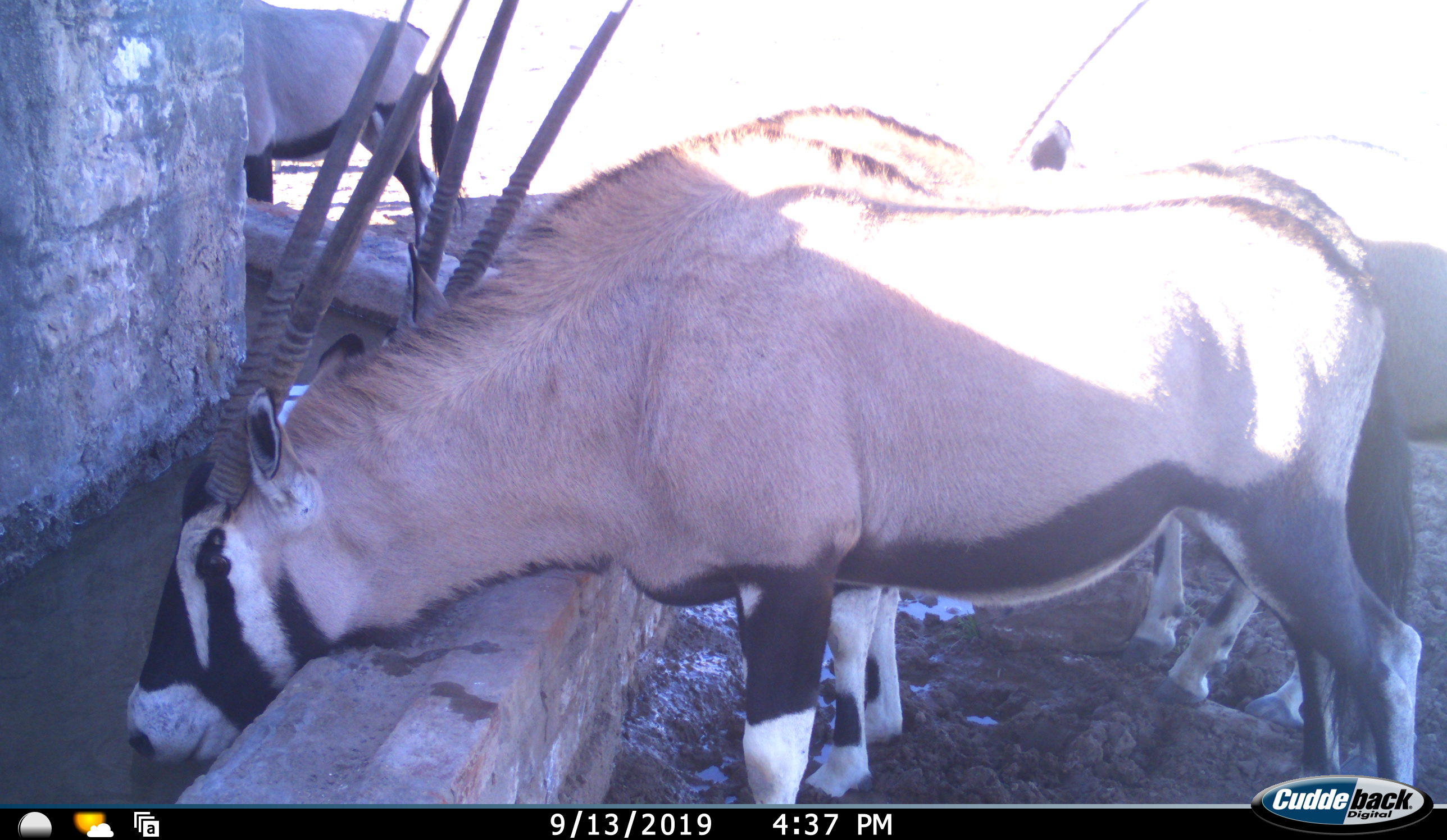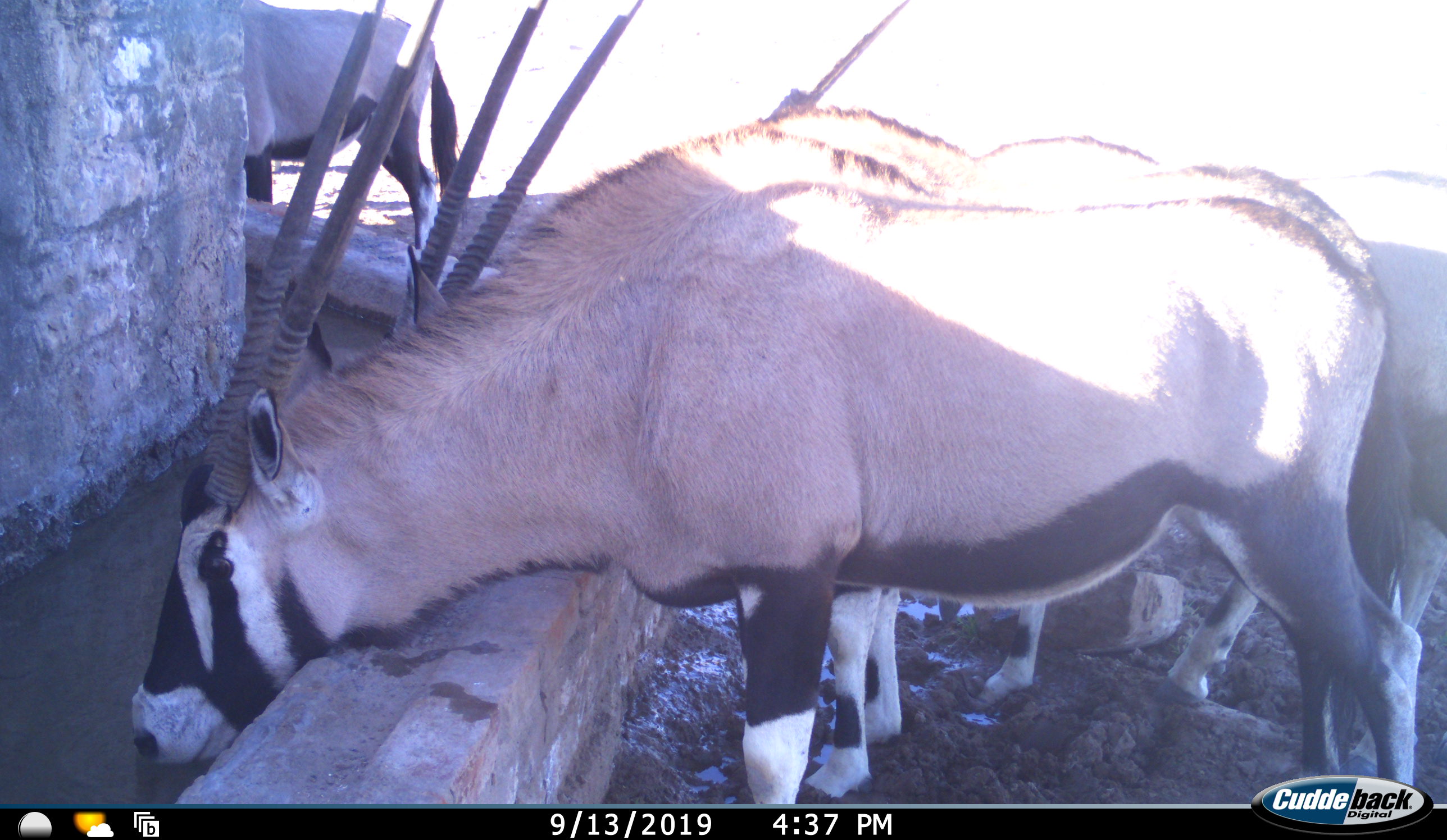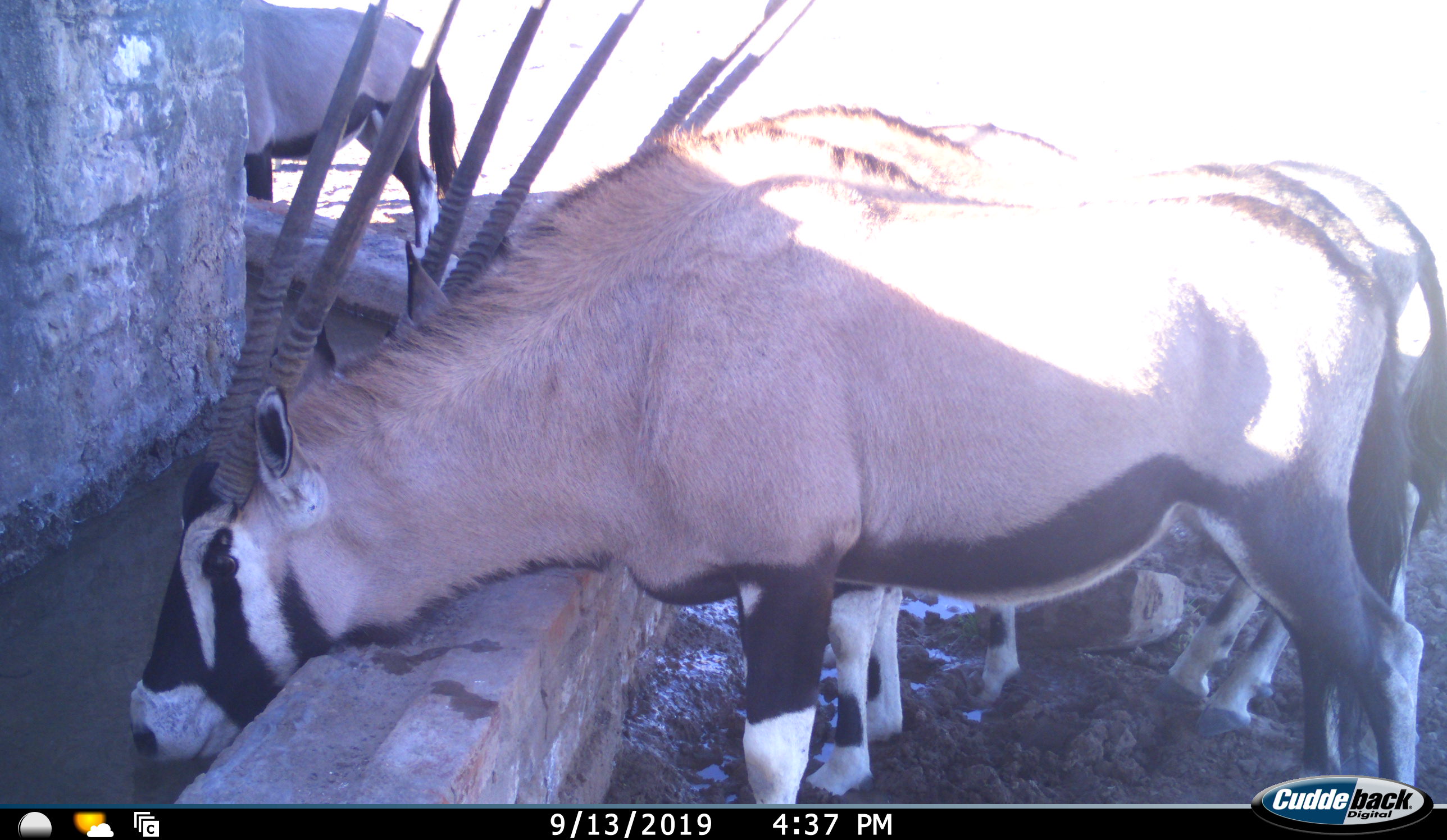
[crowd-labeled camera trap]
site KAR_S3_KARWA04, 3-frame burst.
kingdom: Animalia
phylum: Chordata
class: Mammalia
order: Artiodactyla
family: Bovidae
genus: Oryx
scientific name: Oryx gazella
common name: gemsbok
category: oryx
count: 4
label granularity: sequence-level